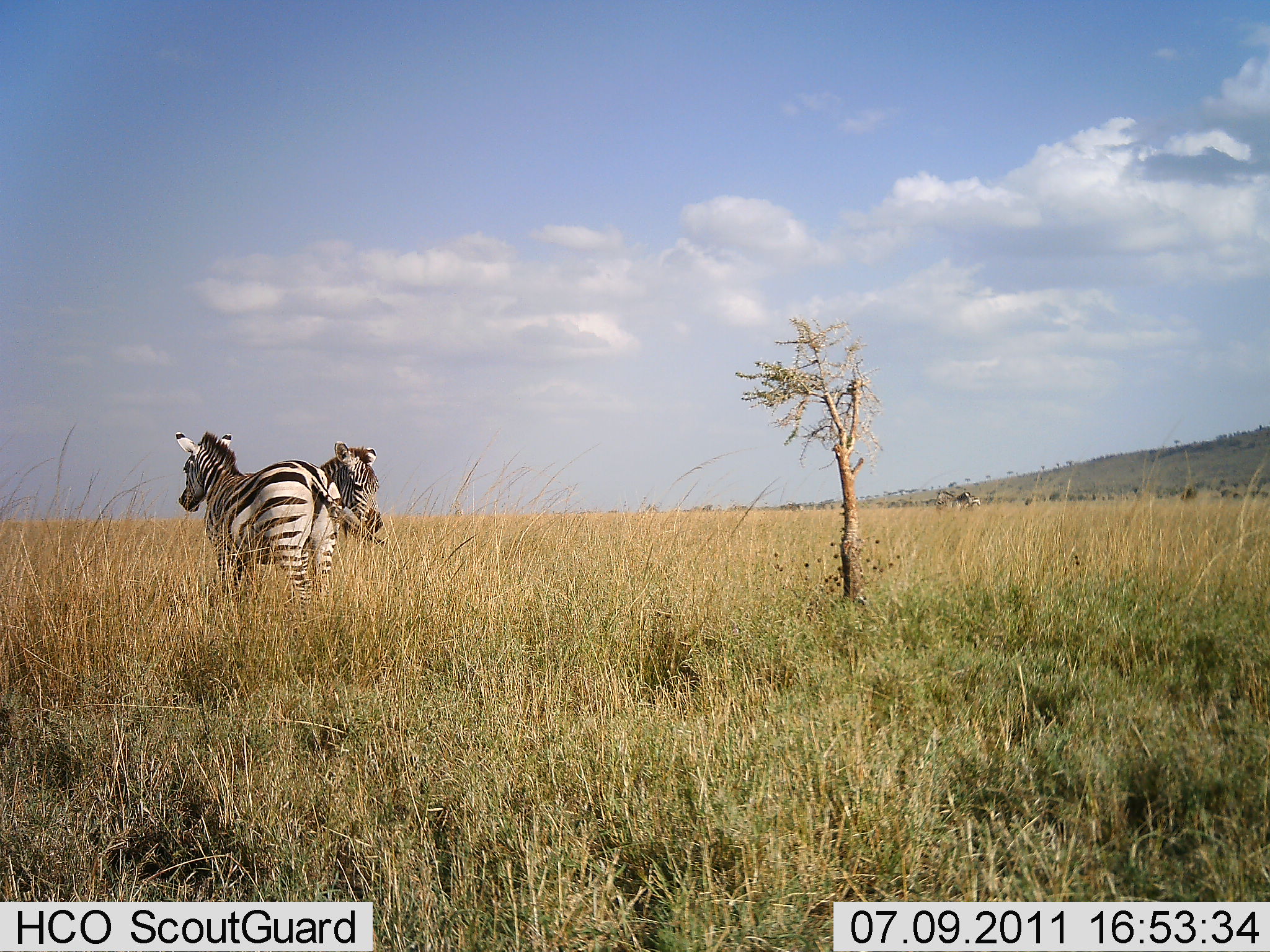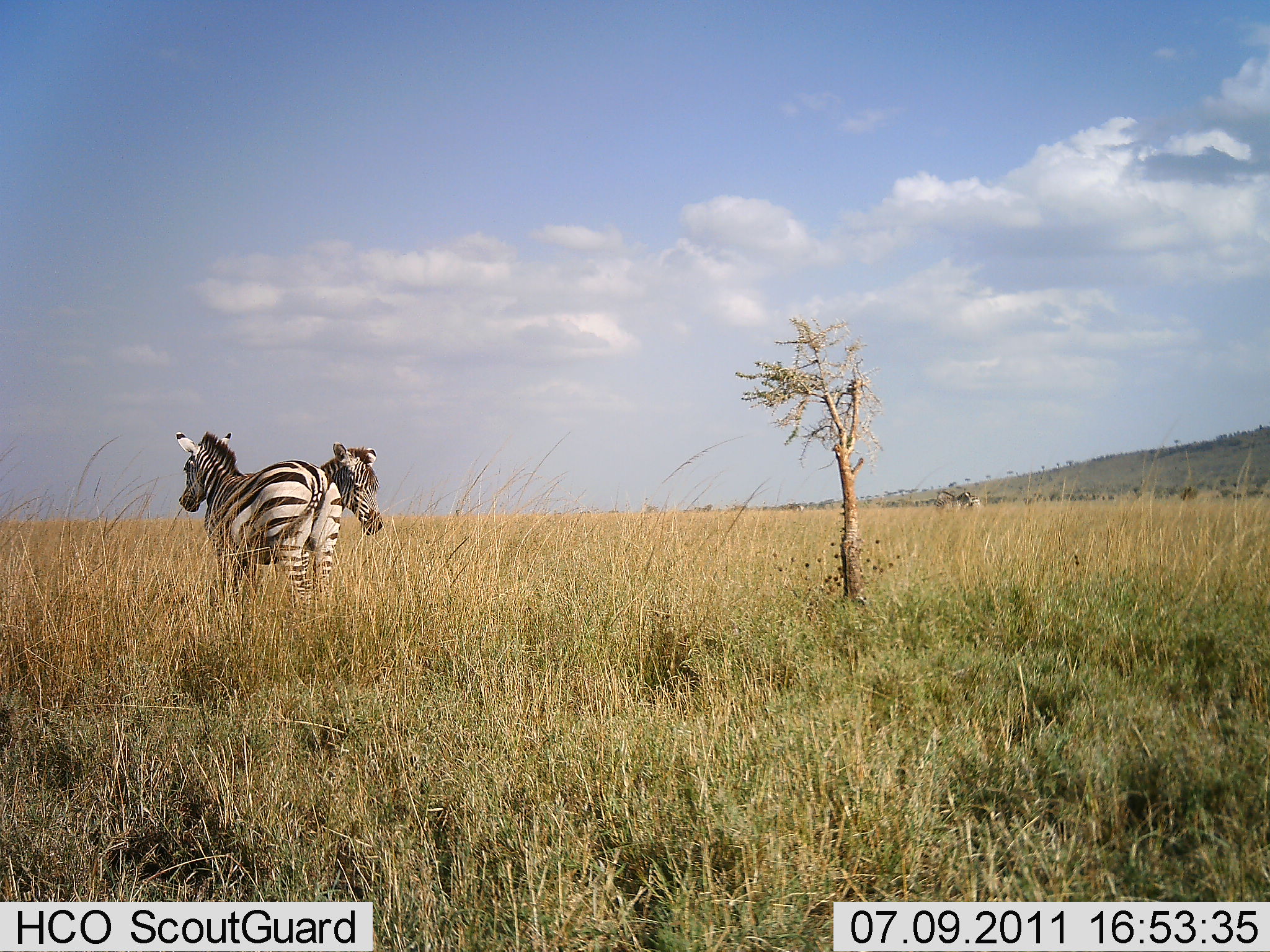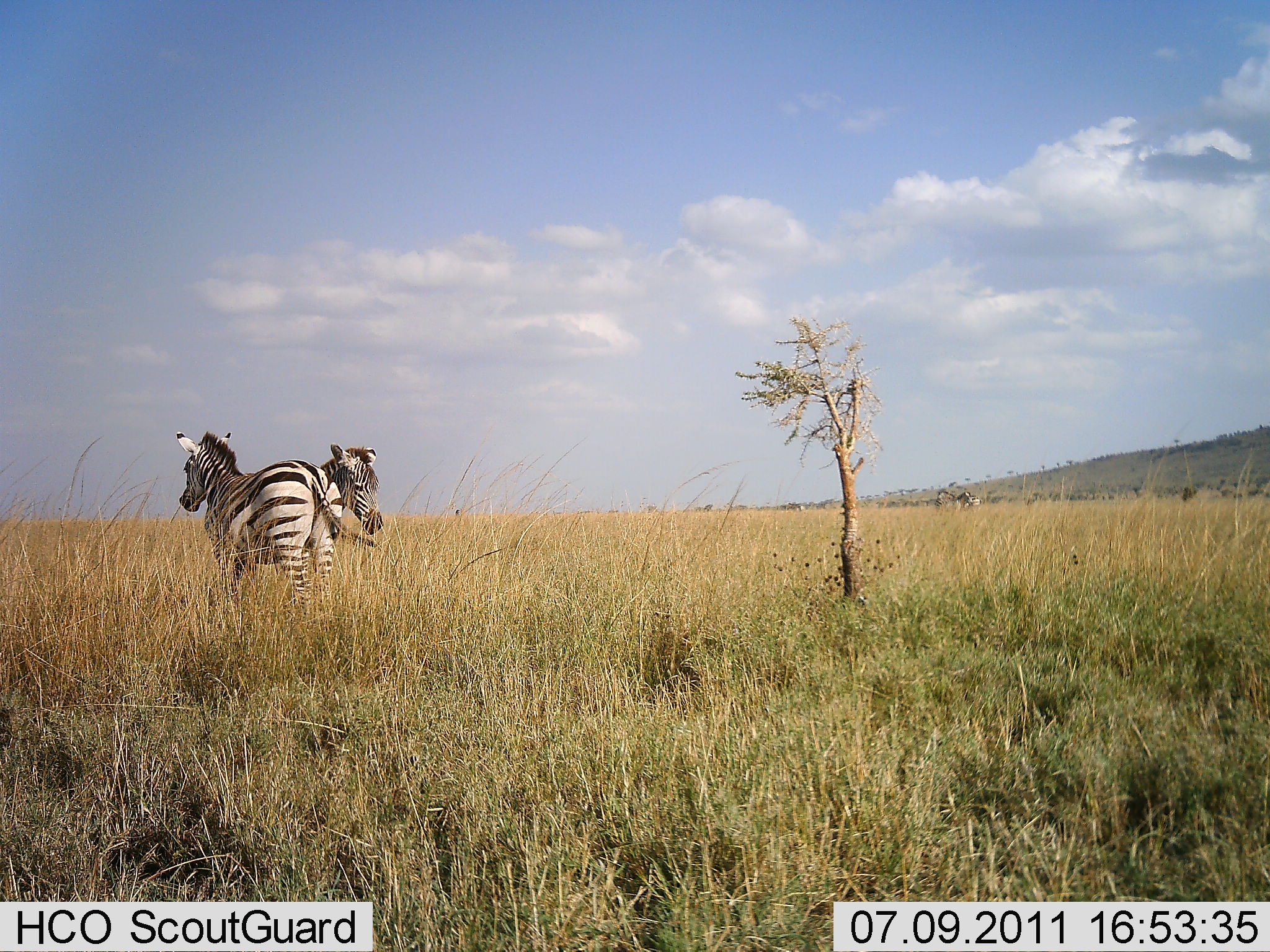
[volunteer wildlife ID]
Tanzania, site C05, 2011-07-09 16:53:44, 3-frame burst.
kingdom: Animalia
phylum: Chordata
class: Mammalia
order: Perissodactyla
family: Equidae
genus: Equus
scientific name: Equus quagga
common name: plains zebra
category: zebra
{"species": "zebra (plains zebra) (Equus quagga)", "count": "2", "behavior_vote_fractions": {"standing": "100%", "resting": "0%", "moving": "0%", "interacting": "0%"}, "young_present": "0%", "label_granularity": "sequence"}